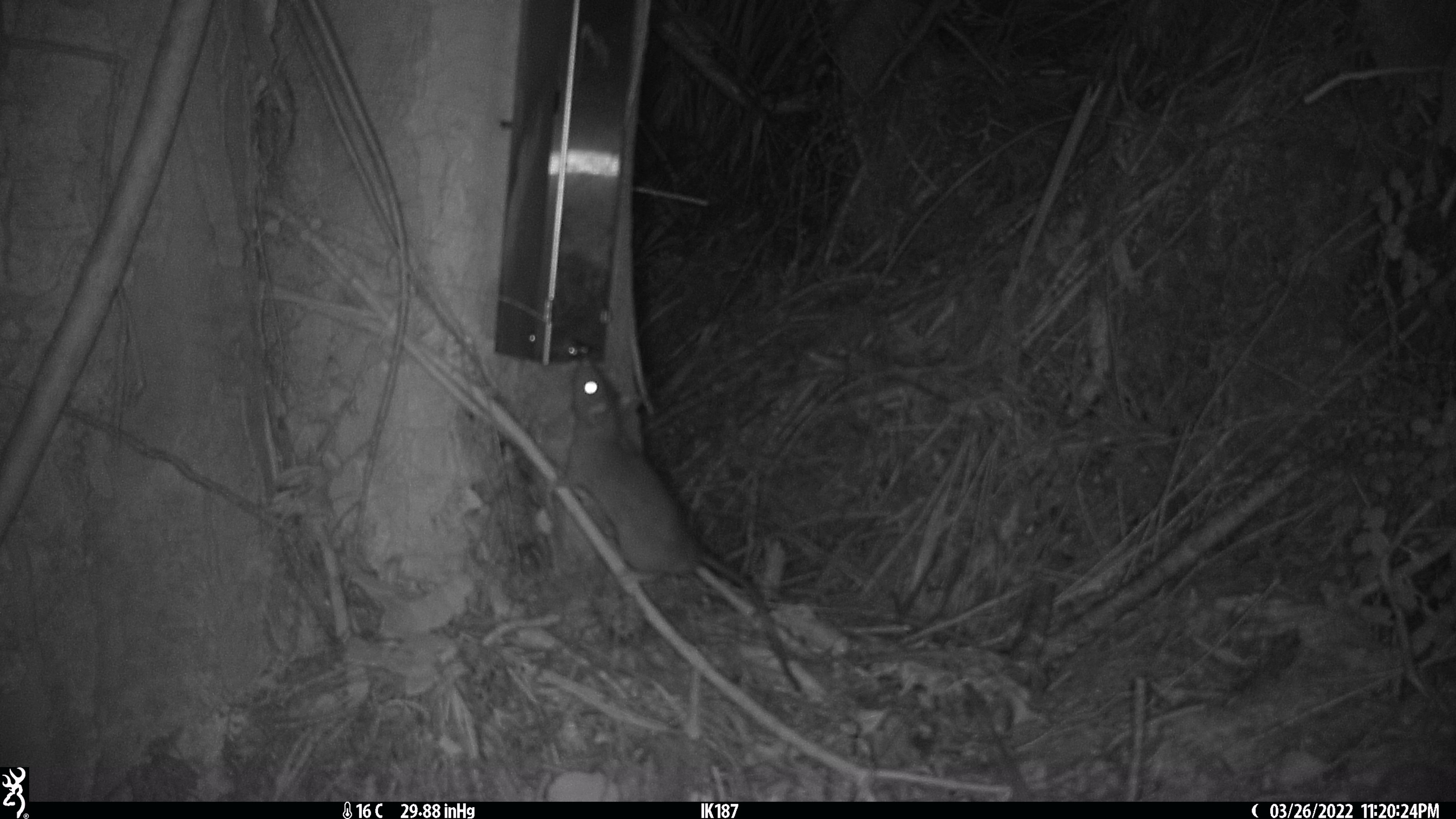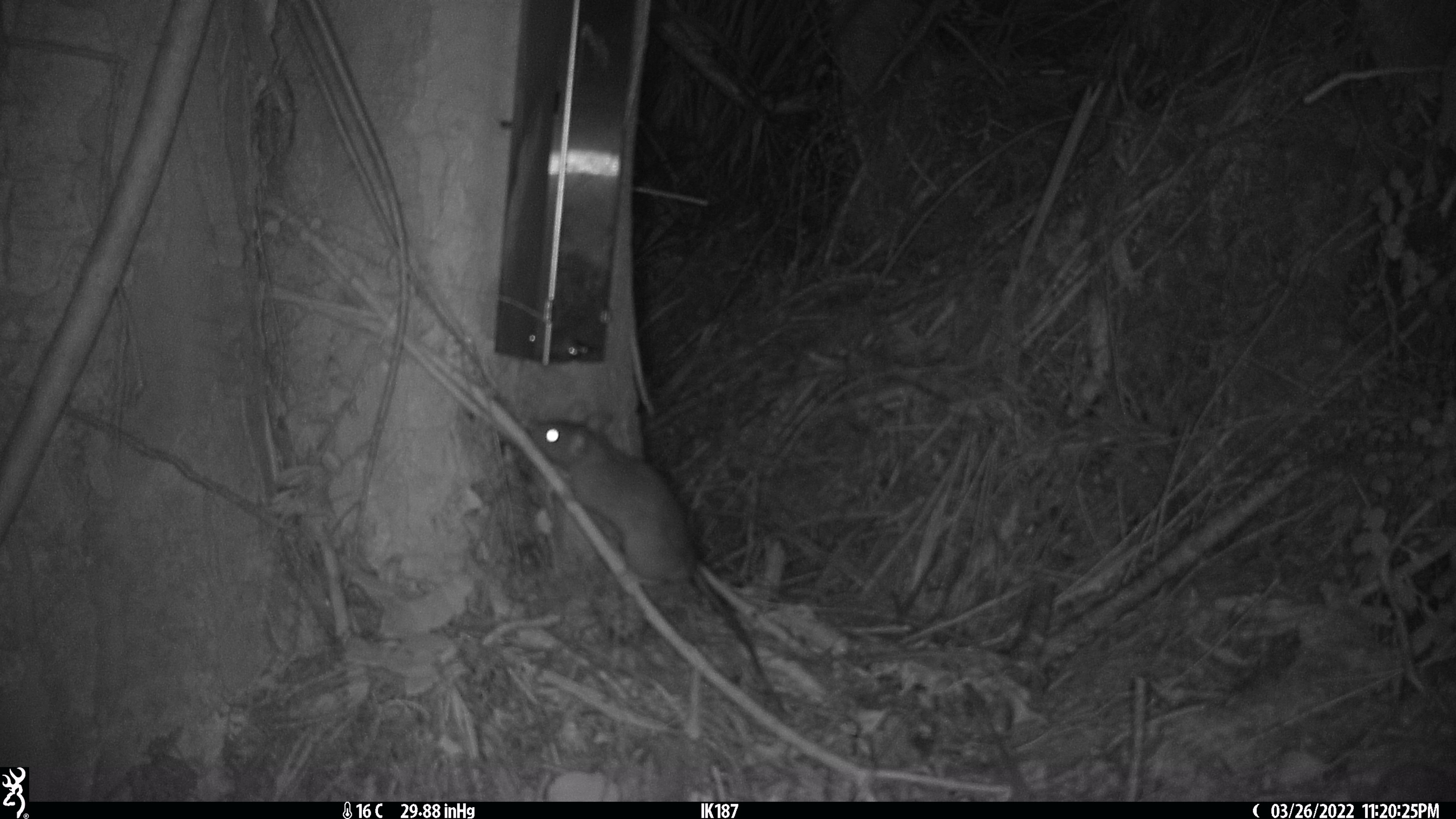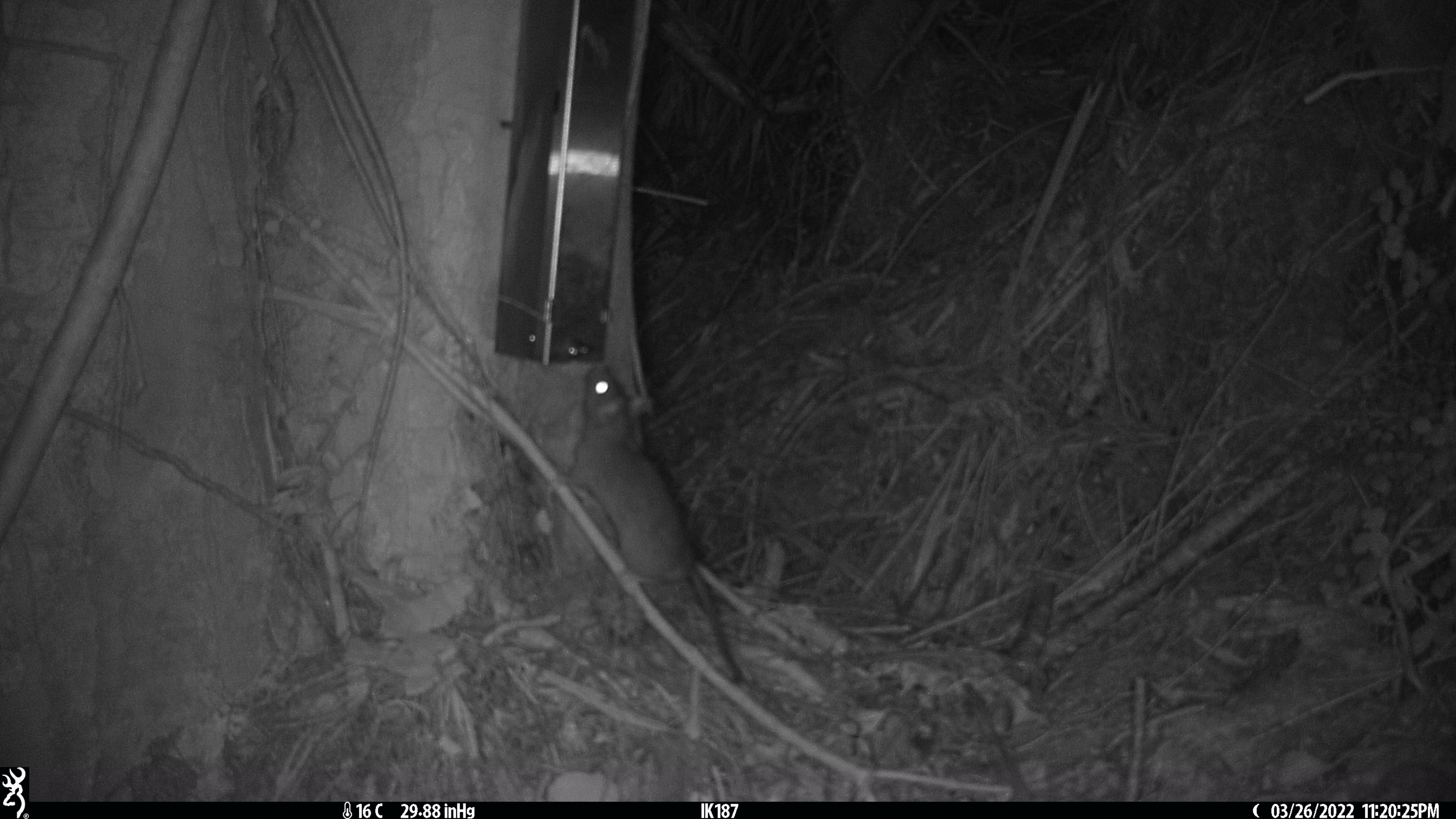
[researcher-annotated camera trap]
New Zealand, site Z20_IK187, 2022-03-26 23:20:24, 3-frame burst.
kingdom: Animalia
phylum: Chordata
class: Mammalia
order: Rodentia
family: Muridae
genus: Rattus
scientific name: Rattus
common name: rat